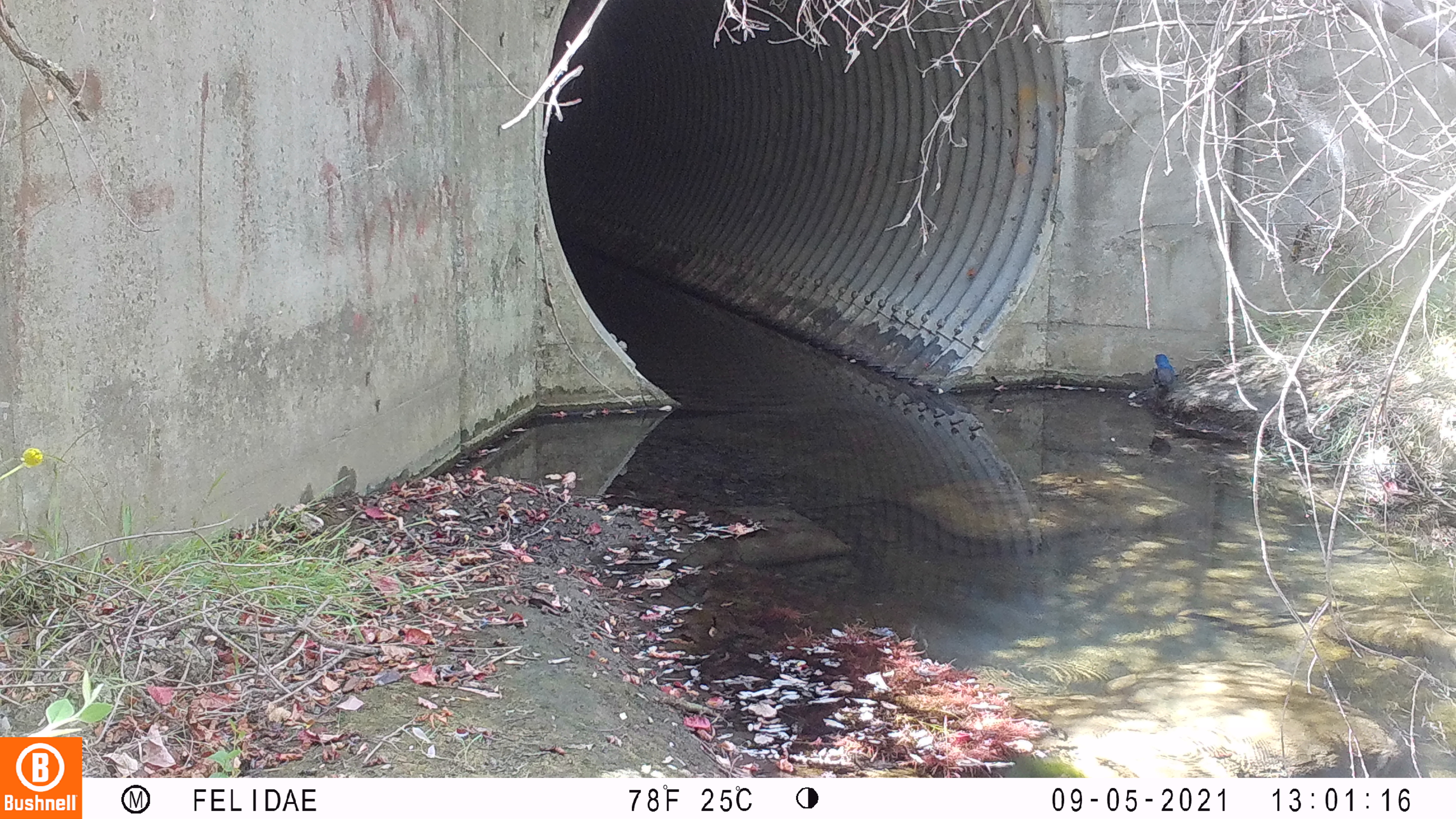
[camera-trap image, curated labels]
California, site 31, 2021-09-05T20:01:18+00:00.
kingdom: Animalia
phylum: Chordata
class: Aves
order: Passeriformes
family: Corvidae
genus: Cyanocitta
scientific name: Cyanocitta stelleri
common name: steller's jay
Steller's jay (Cyanocitta stelleri).